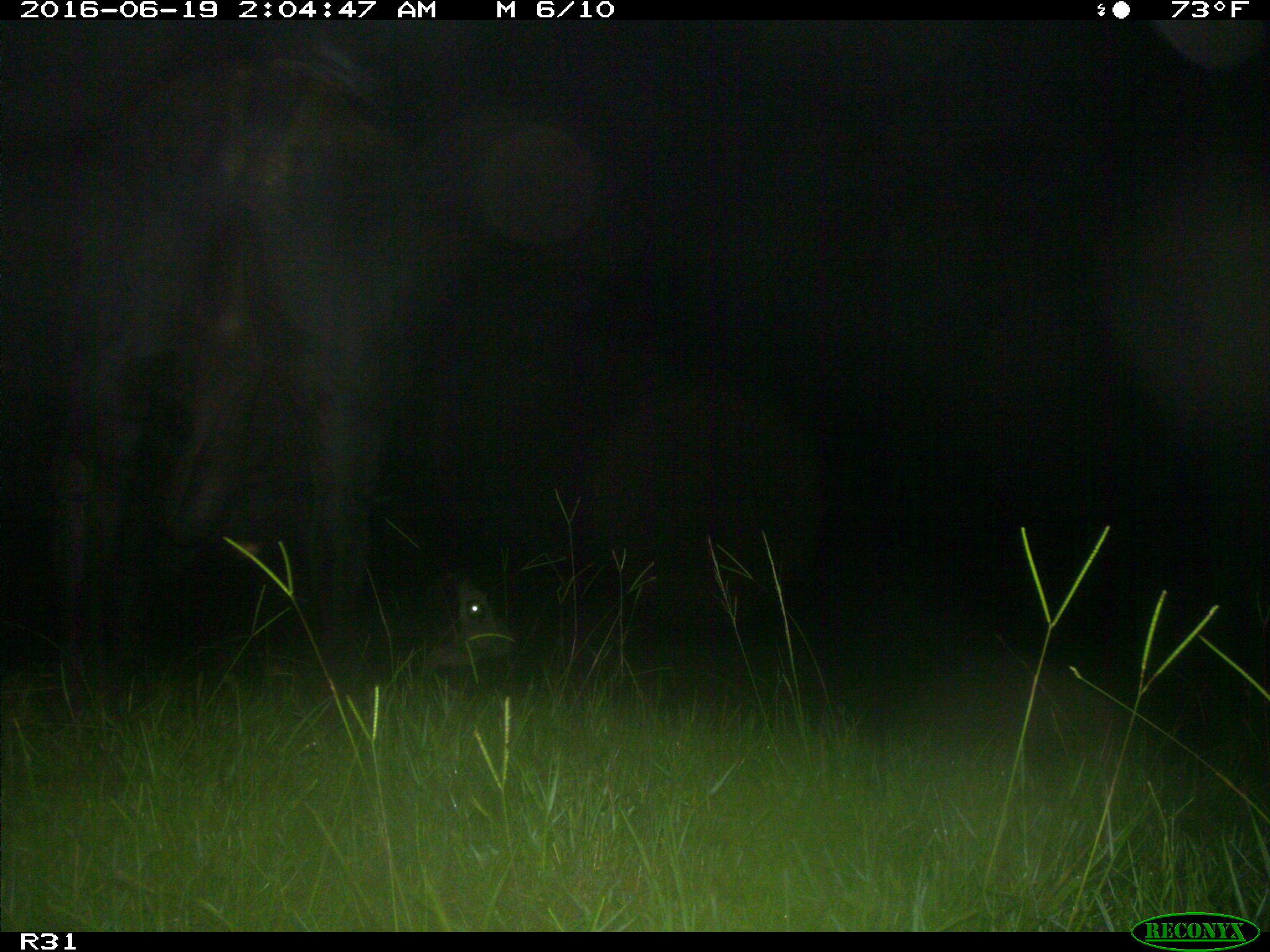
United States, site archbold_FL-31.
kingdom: Animalia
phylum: Chordata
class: Mammalia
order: Artiodactyla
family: Bovidae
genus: Bos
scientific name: Bos taurus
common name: domestic cow